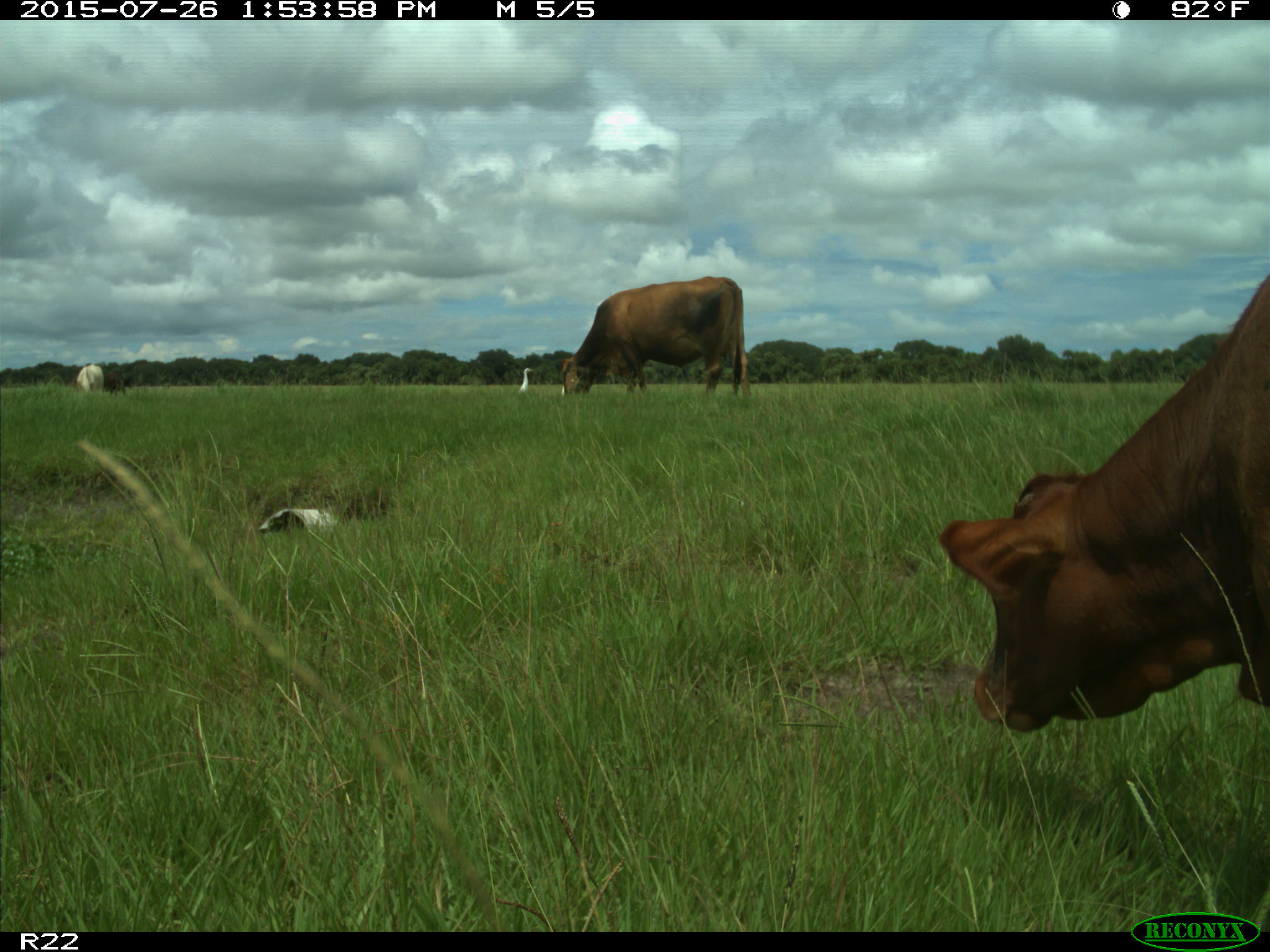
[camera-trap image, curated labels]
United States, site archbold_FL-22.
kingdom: Animalia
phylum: Chordata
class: Mammalia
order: Artiodactyla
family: Bovidae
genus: Bos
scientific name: Bos taurus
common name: domestic cow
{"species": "Bos taurus (domestic cow)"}